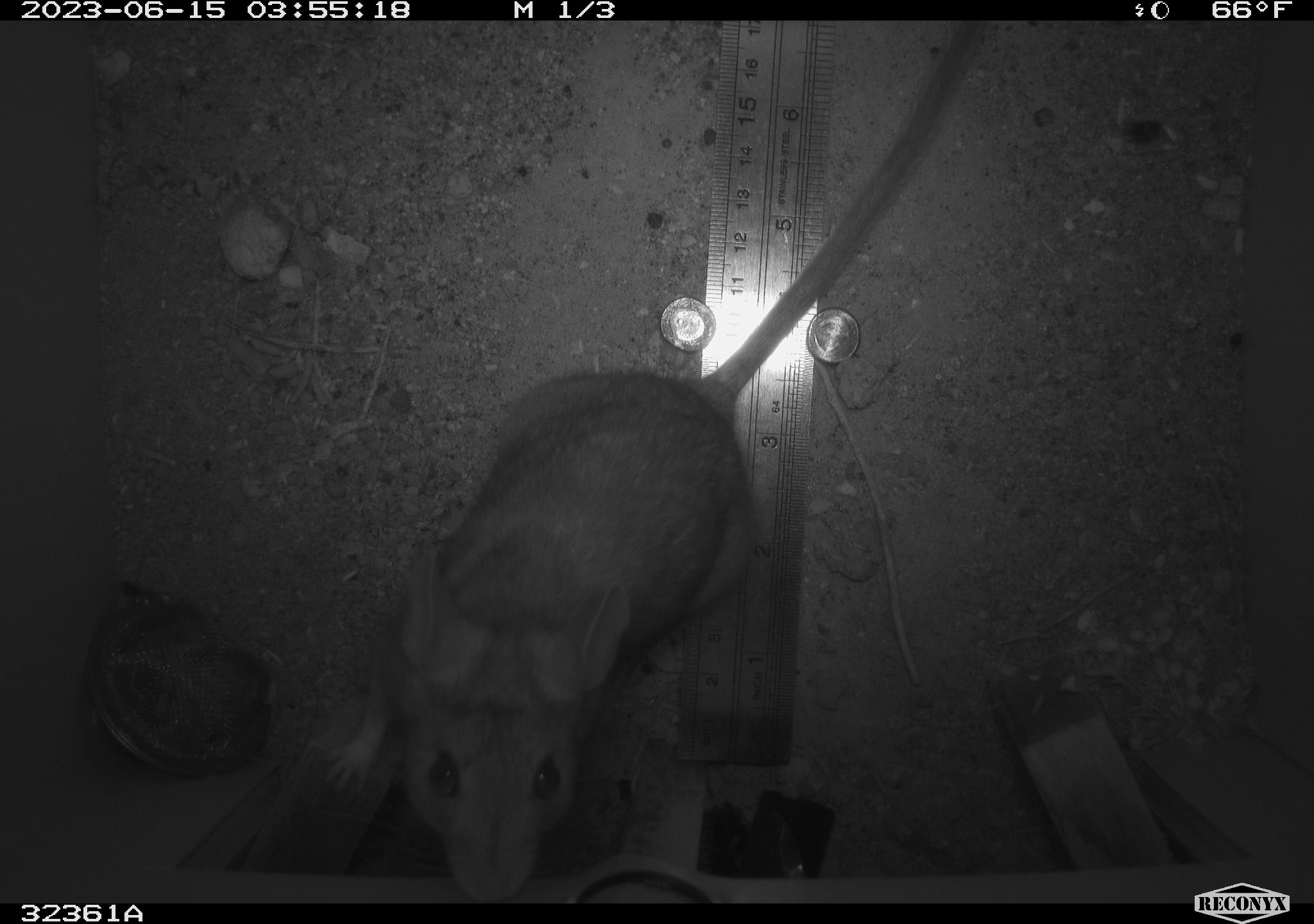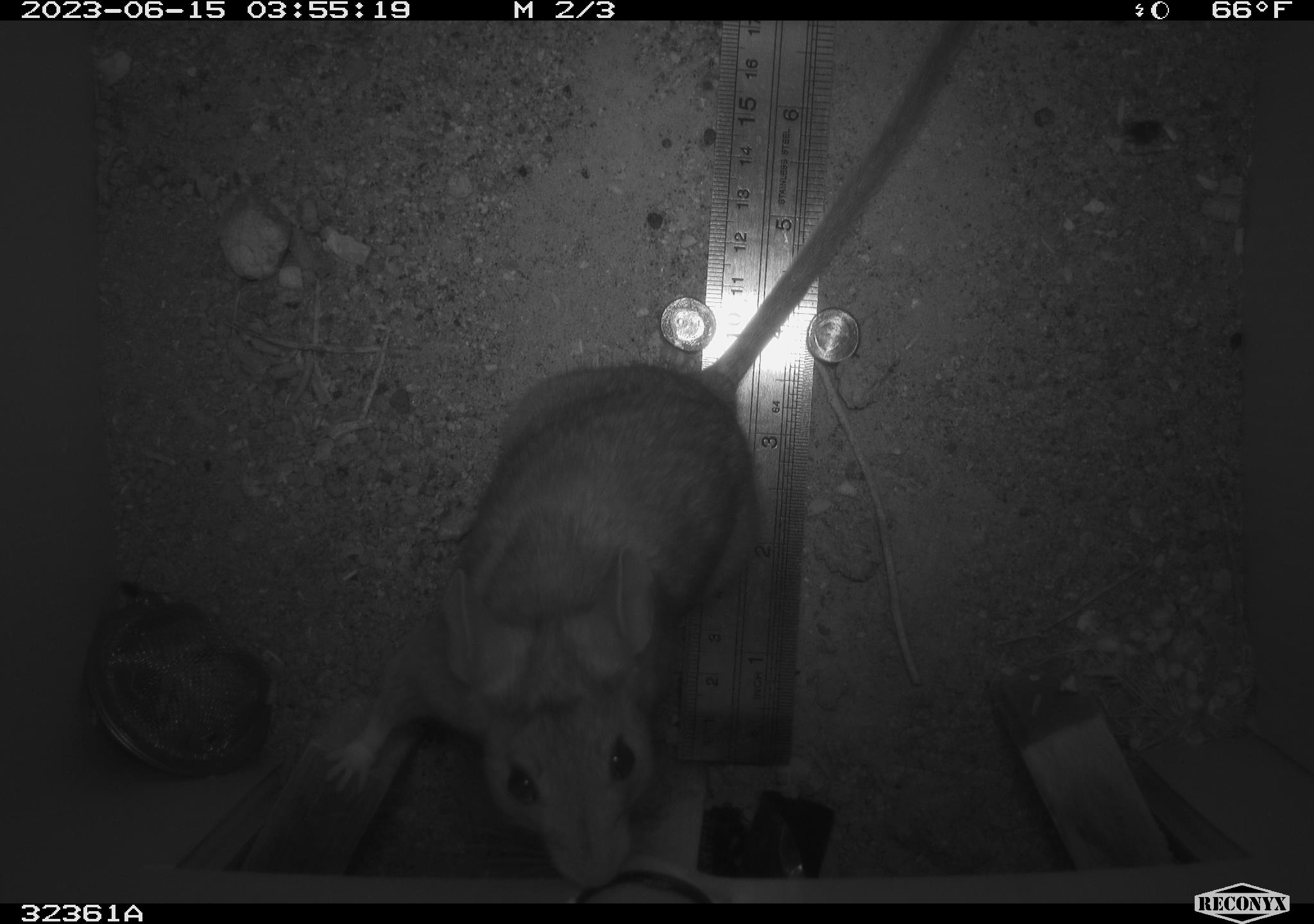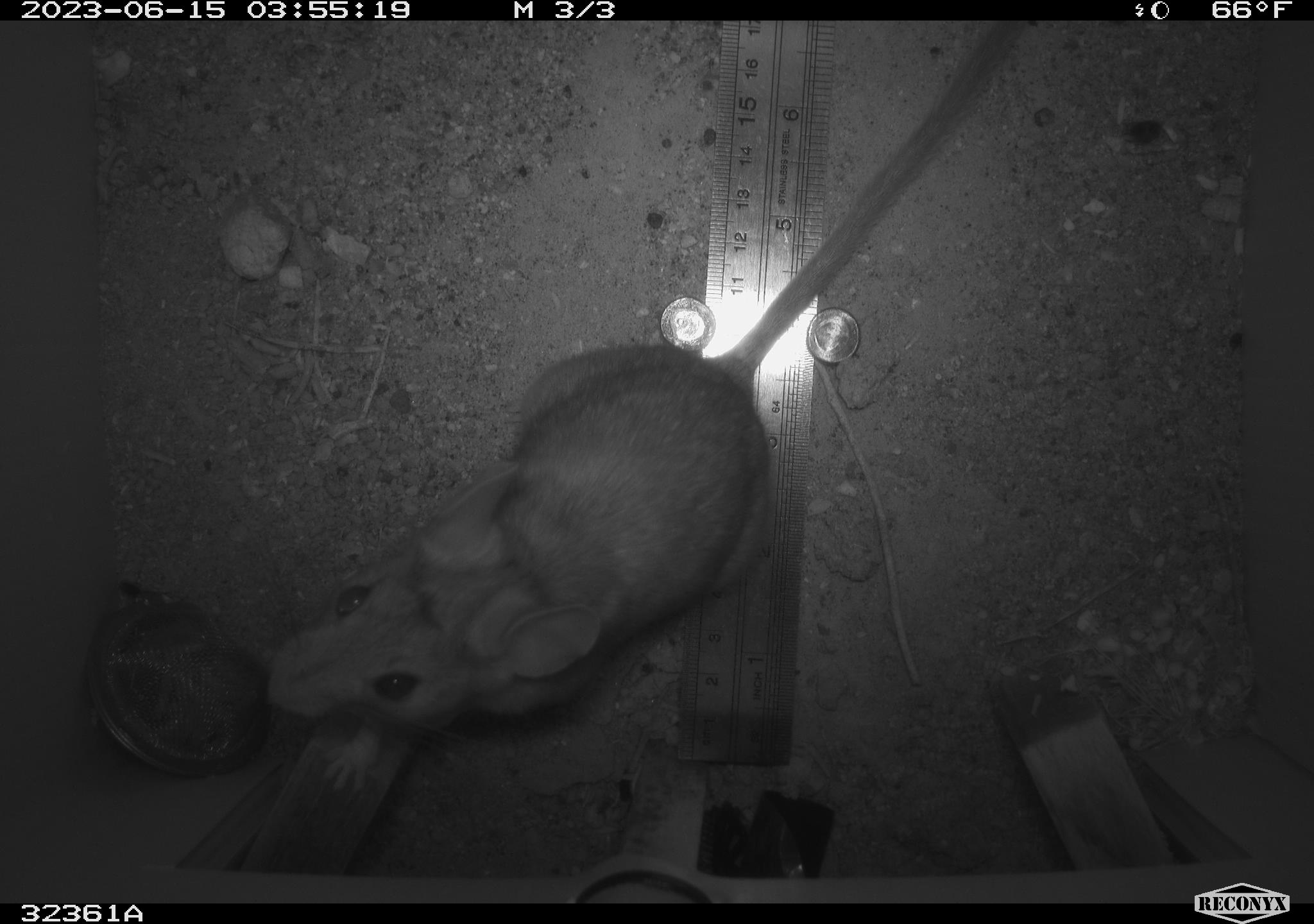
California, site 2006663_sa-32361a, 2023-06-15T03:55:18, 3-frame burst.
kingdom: Animalia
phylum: Chordata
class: Mammalia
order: Rodentia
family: Cricetidae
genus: Neotoma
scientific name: Neotoma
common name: pack rat or woodrat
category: neotoma species